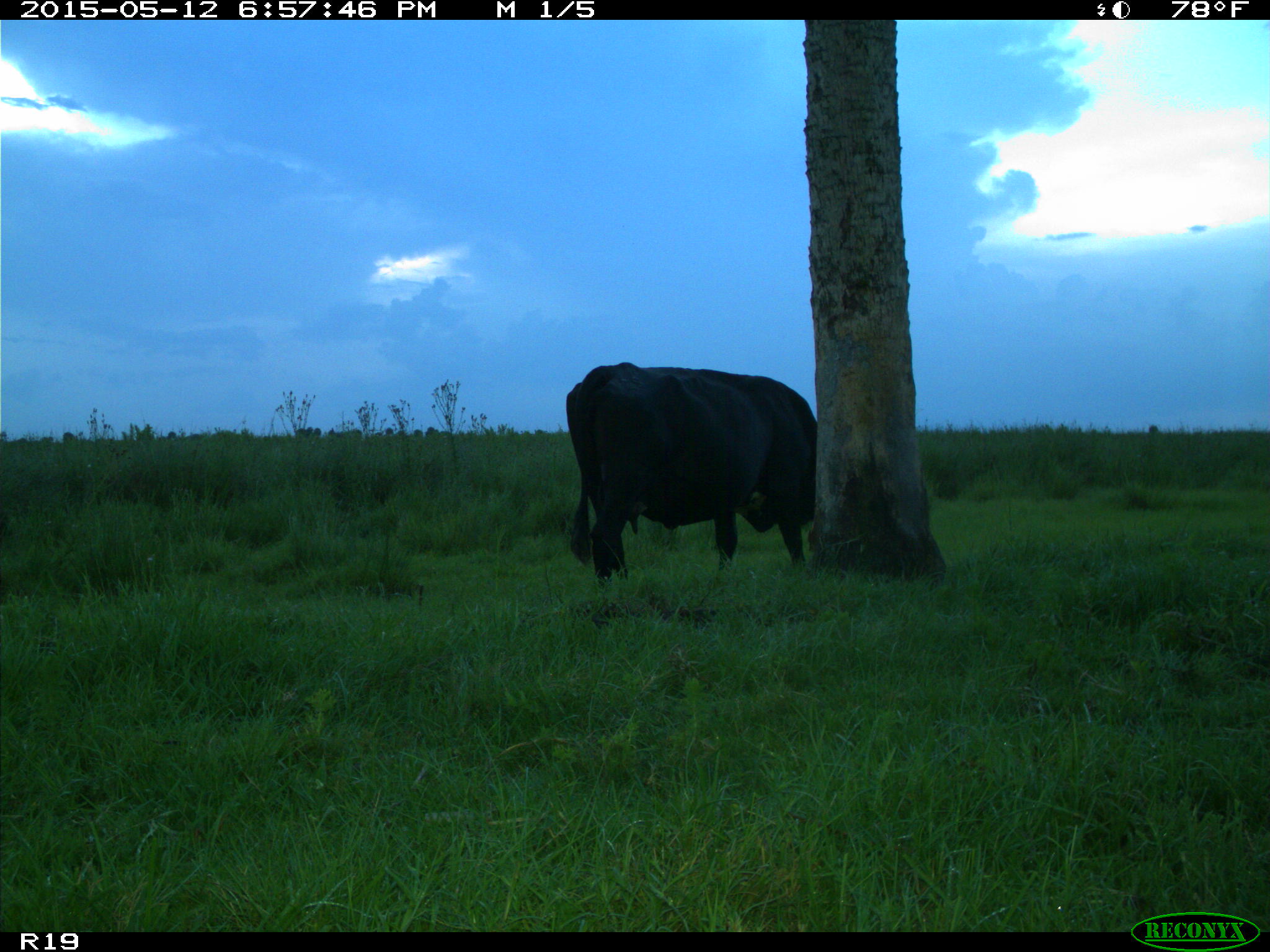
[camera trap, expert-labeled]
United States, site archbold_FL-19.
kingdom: Animalia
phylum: Chordata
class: Mammalia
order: Artiodactyla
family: Bovidae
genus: Bos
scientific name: Bos taurus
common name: domestic cow